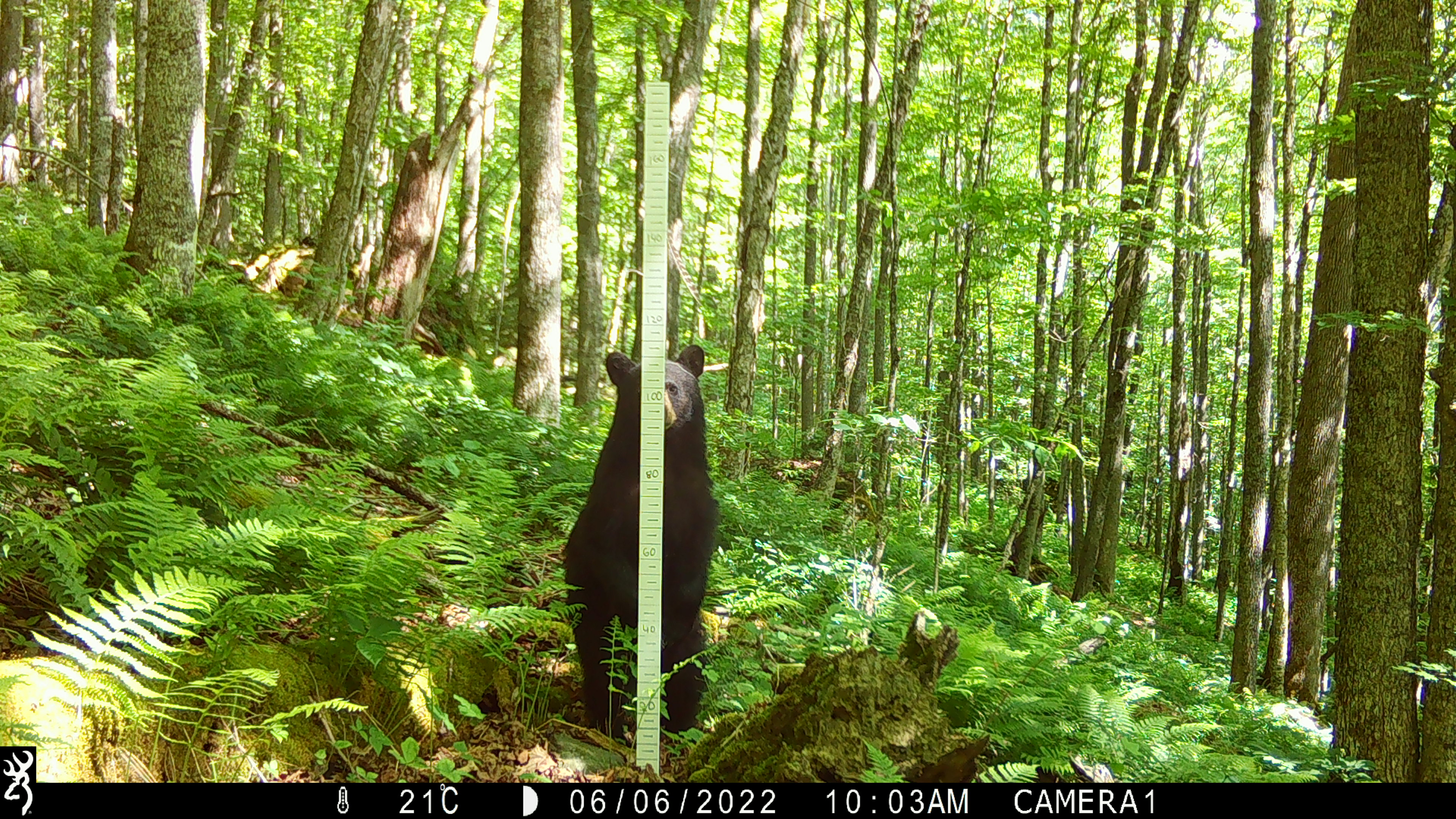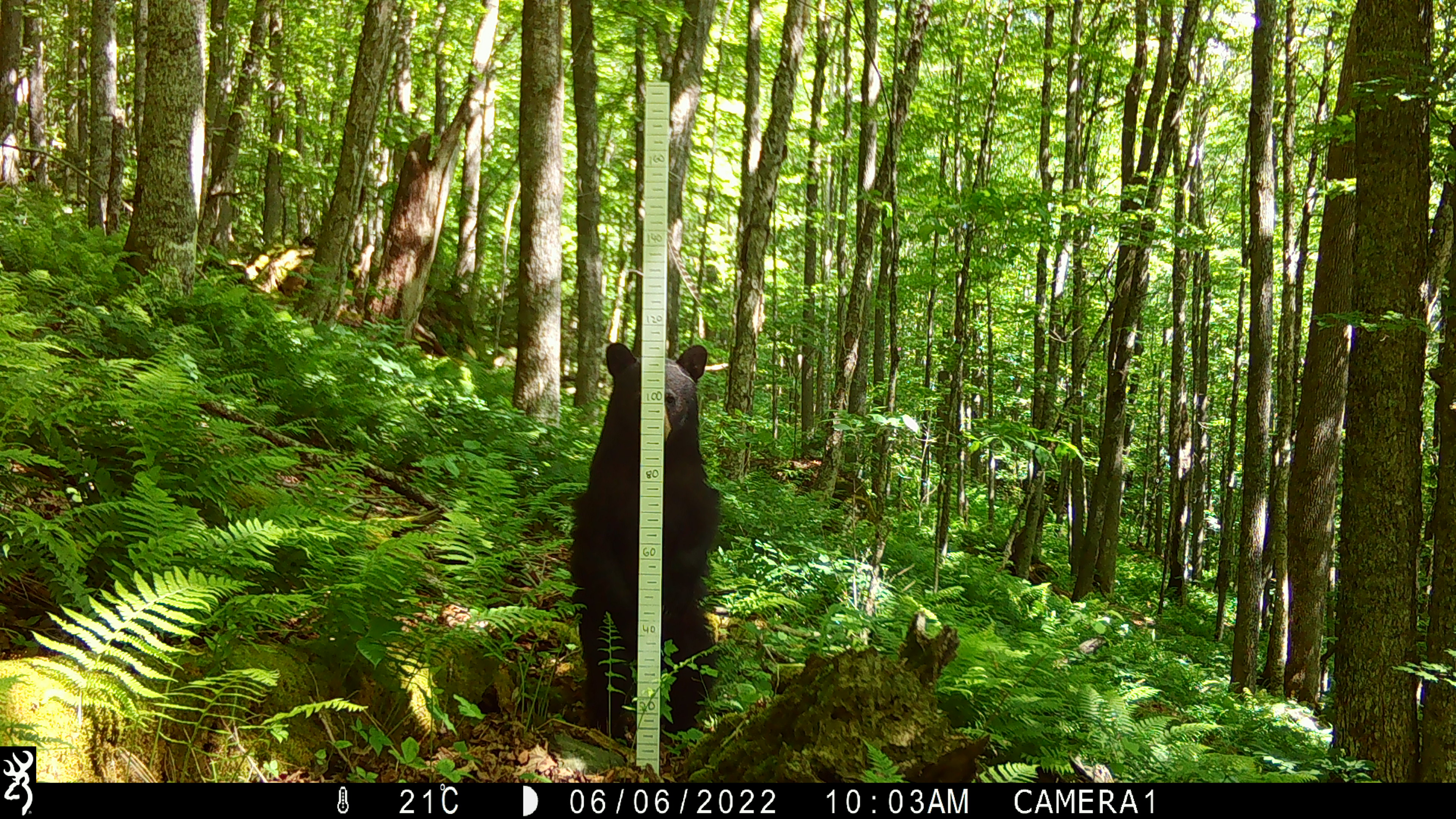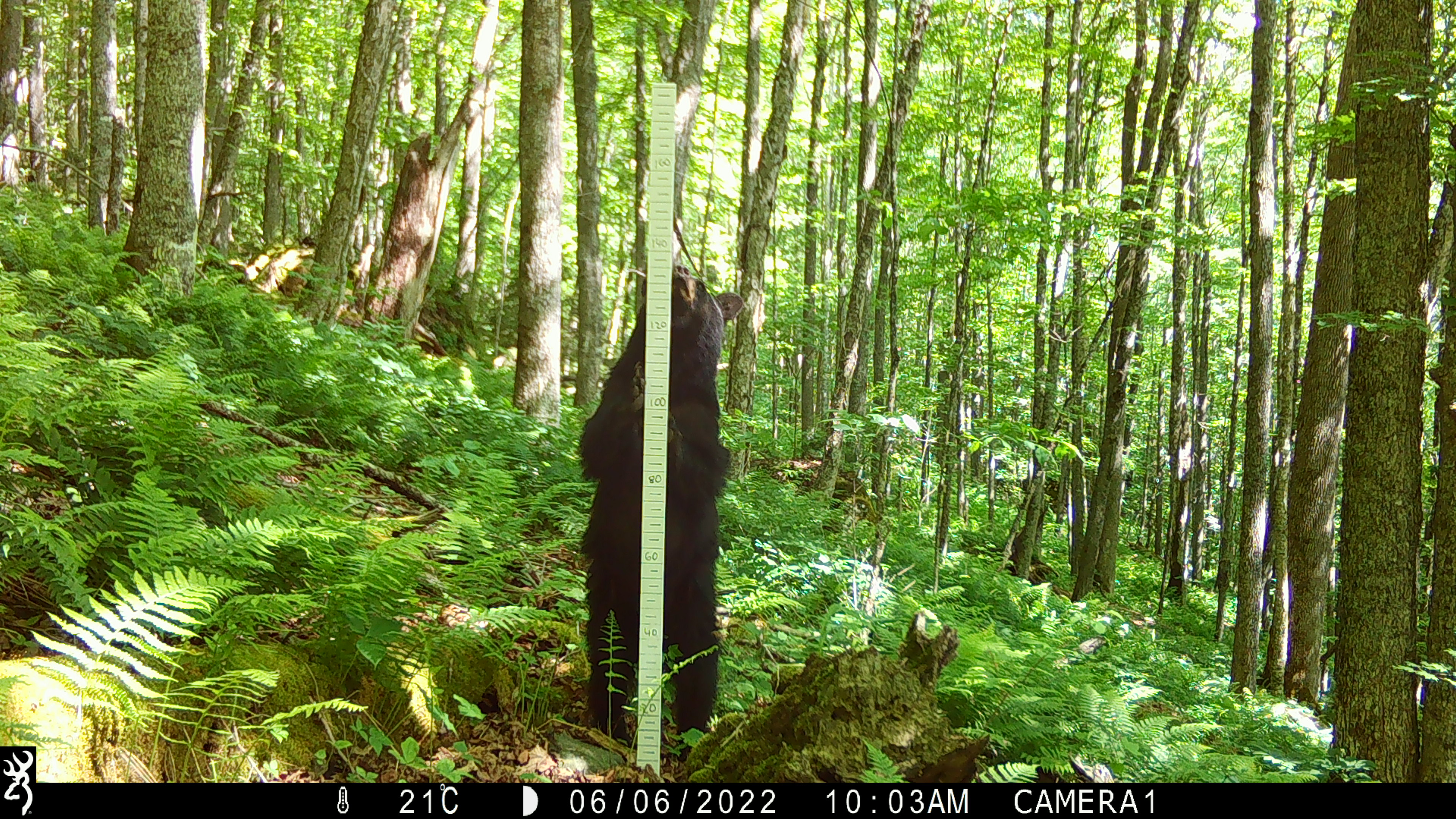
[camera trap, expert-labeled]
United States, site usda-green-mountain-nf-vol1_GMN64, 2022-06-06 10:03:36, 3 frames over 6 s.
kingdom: Animalia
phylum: Chordata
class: Mammalia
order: Carnivora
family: Ursidae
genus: Ursus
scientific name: Ursus americanus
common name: black bear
Black bear (Ursus americanus).